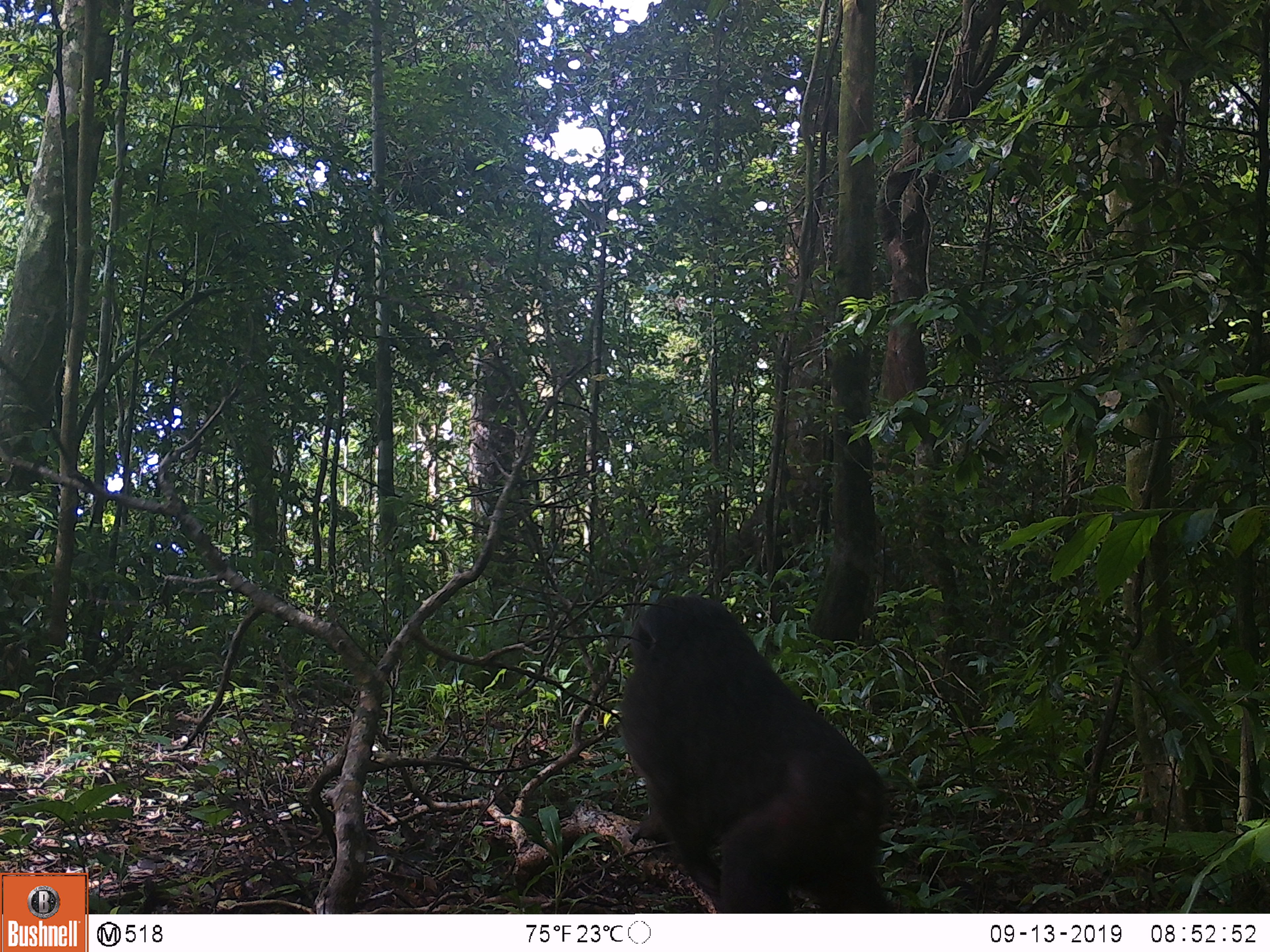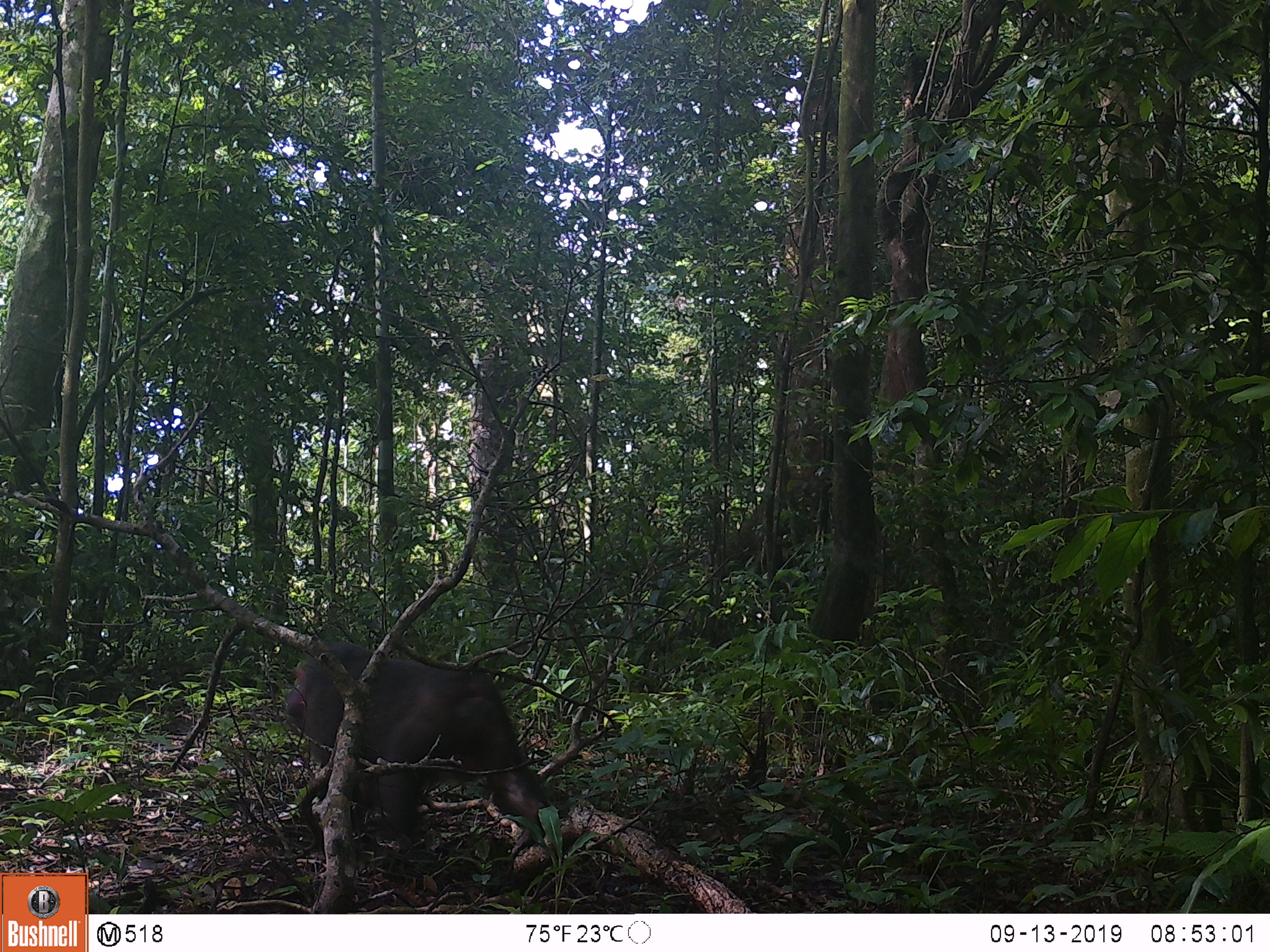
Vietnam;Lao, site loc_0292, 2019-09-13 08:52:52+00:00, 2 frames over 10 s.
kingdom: Animalia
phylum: Chordata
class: Mammalia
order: Primates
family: Cercopithecidae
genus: Macaca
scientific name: Macaca arctoides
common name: stump-tailed macaque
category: stump tailed macaque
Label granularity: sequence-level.